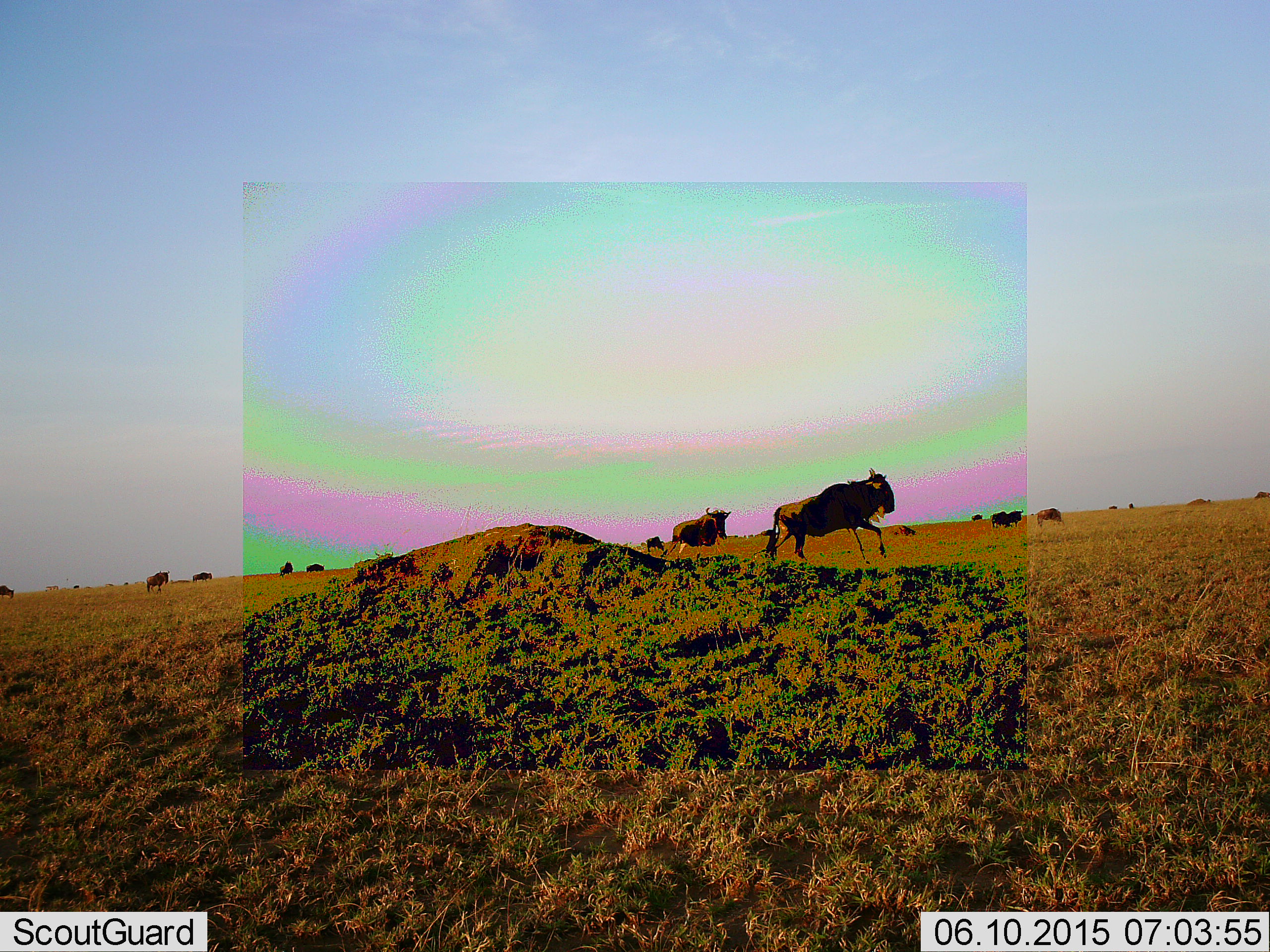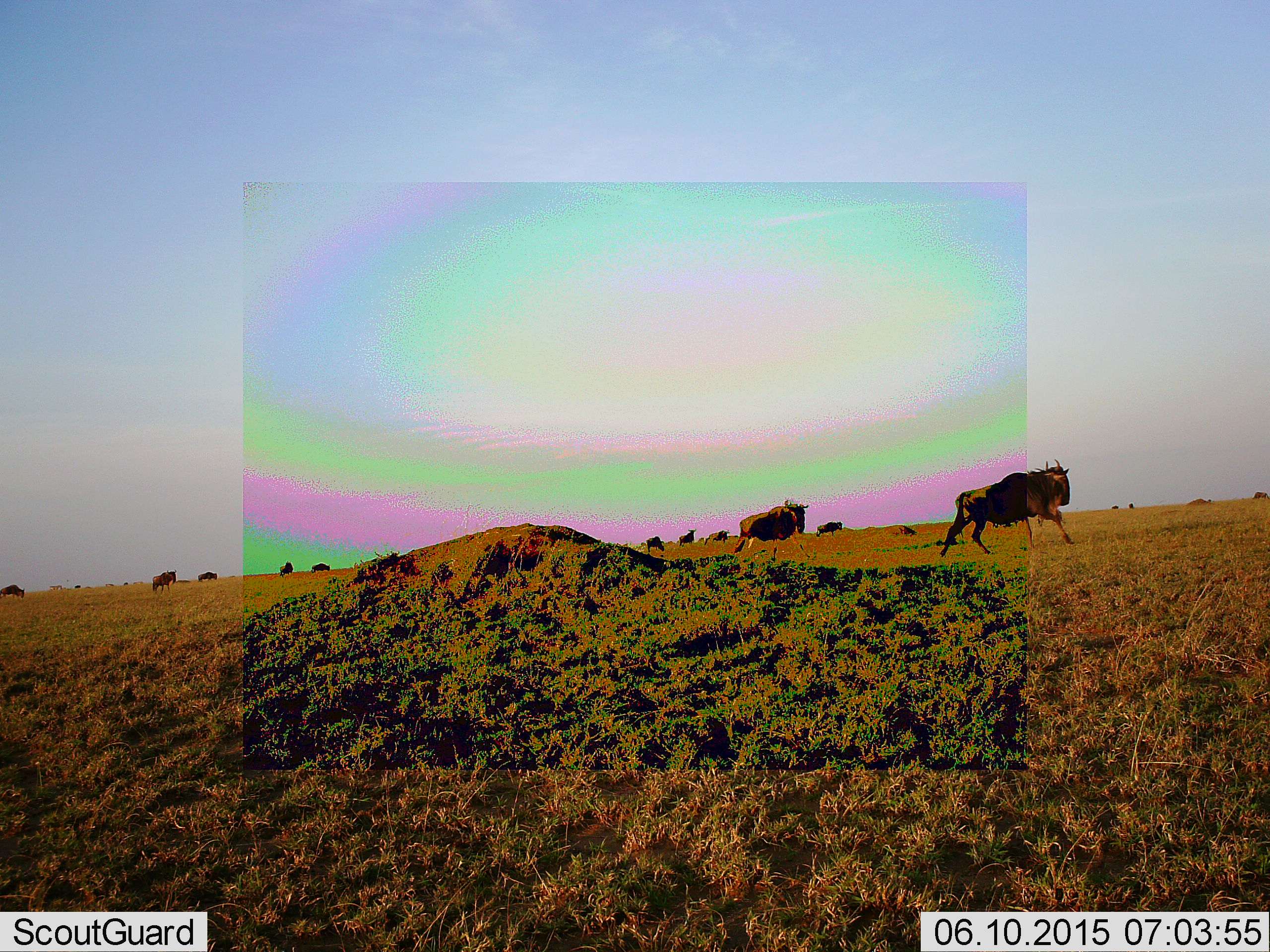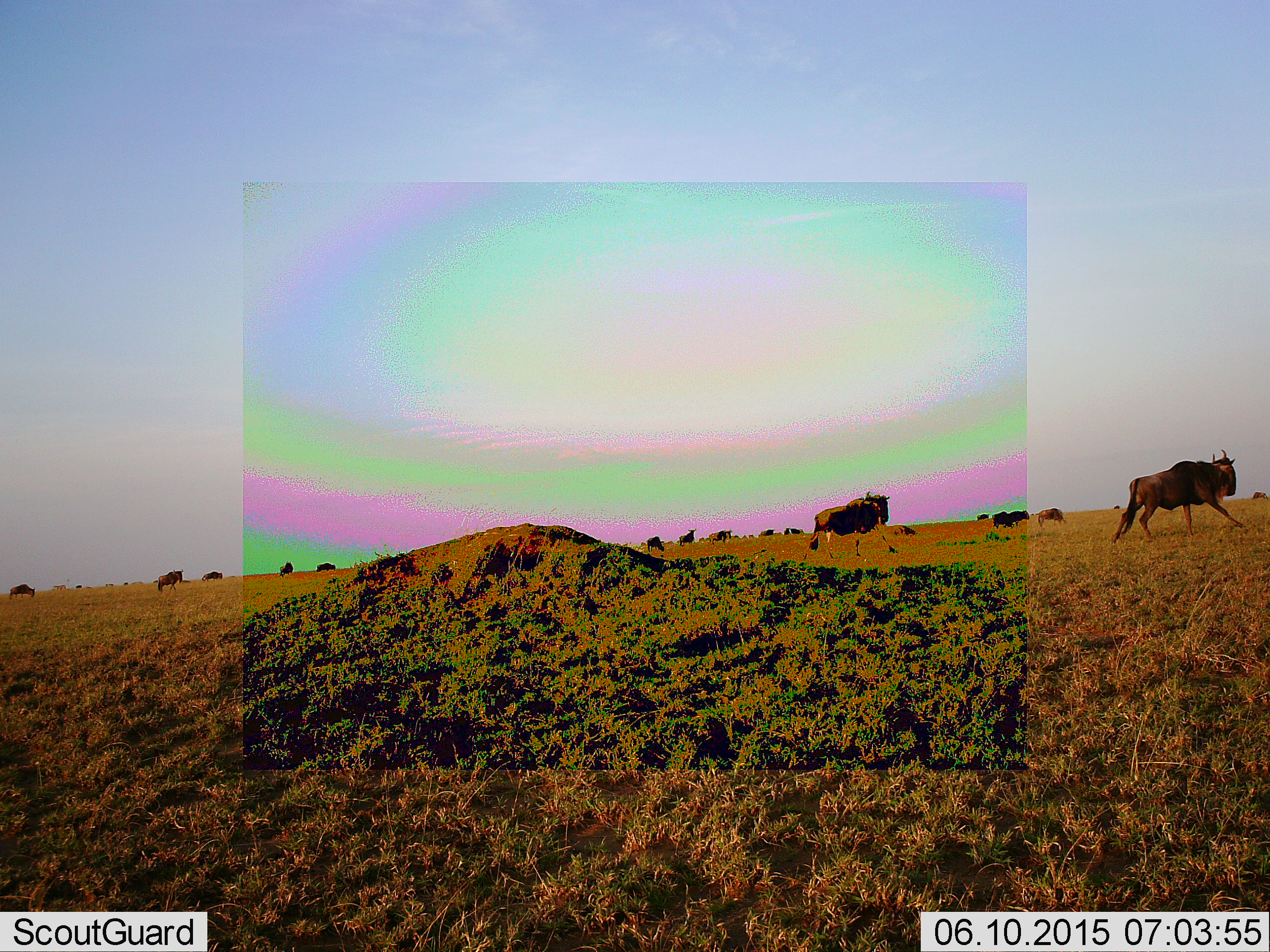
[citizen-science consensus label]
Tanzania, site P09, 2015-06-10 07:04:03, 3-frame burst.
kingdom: Animalia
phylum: Chordata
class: Mammalia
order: Artiodactyla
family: Bovidae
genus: Connochaetes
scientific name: Connochaetes taurinus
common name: blue wildebeest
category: wildebeest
Wildebeest (blue wildebeest) (Connochaetes taurinus), count 11-50. Behavior (volunteer vote fractions): standing 30%, resting 0%, moving 100%, interacting 0%. Young present (vote fraction): 0%. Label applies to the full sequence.